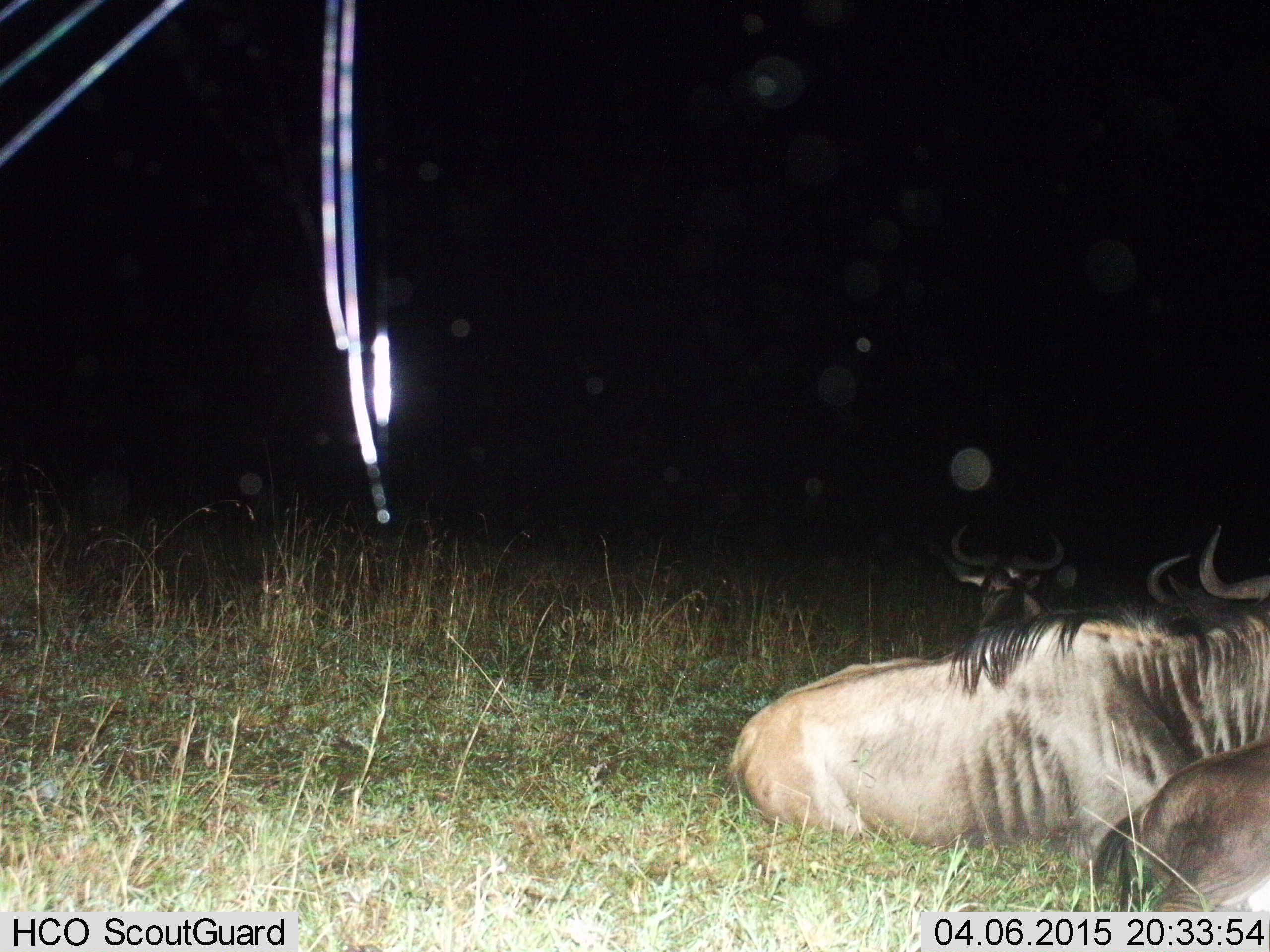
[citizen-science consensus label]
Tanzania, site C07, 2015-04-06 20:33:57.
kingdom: Animalia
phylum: Chordata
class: Mammalia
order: Artiodactyla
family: Bovidae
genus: Connochaetes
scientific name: Connochaetes taurinus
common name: blue wildebeest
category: wildebeest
Wildebeest (blue wildebeest) (Connochaetes taurinus), count 4. Behavior (volunteer vote fractions): standing 0%, resting 100%, moving 0%, interacting 0%. Young present (vote fraction): 0%. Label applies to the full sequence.